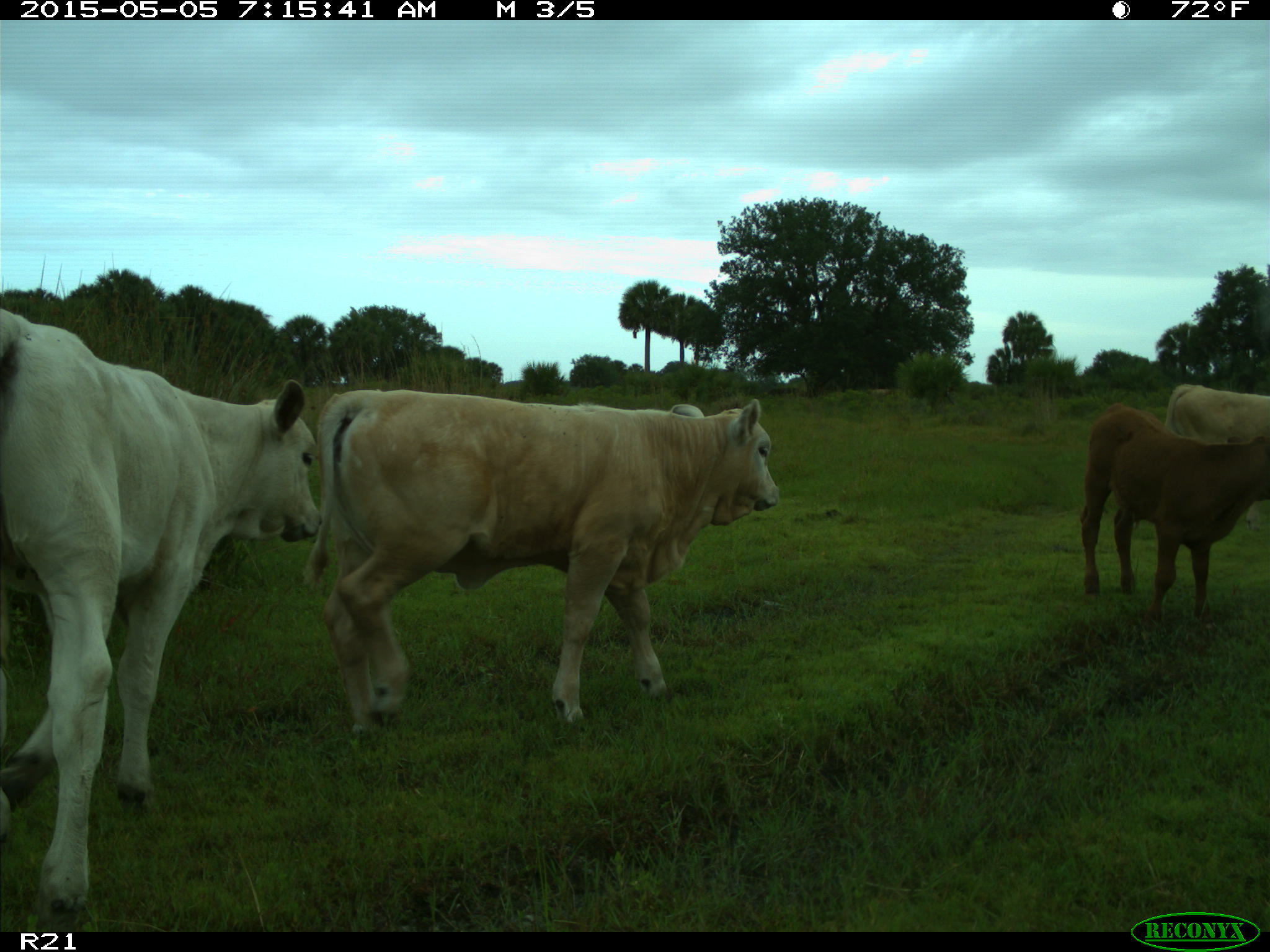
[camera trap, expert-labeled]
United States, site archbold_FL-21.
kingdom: Animalia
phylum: Chordata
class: Mammalia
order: Artiodactyla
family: Bovidae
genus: Bos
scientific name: Bos taurus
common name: domestic cow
Bos taurus (domestic cow).